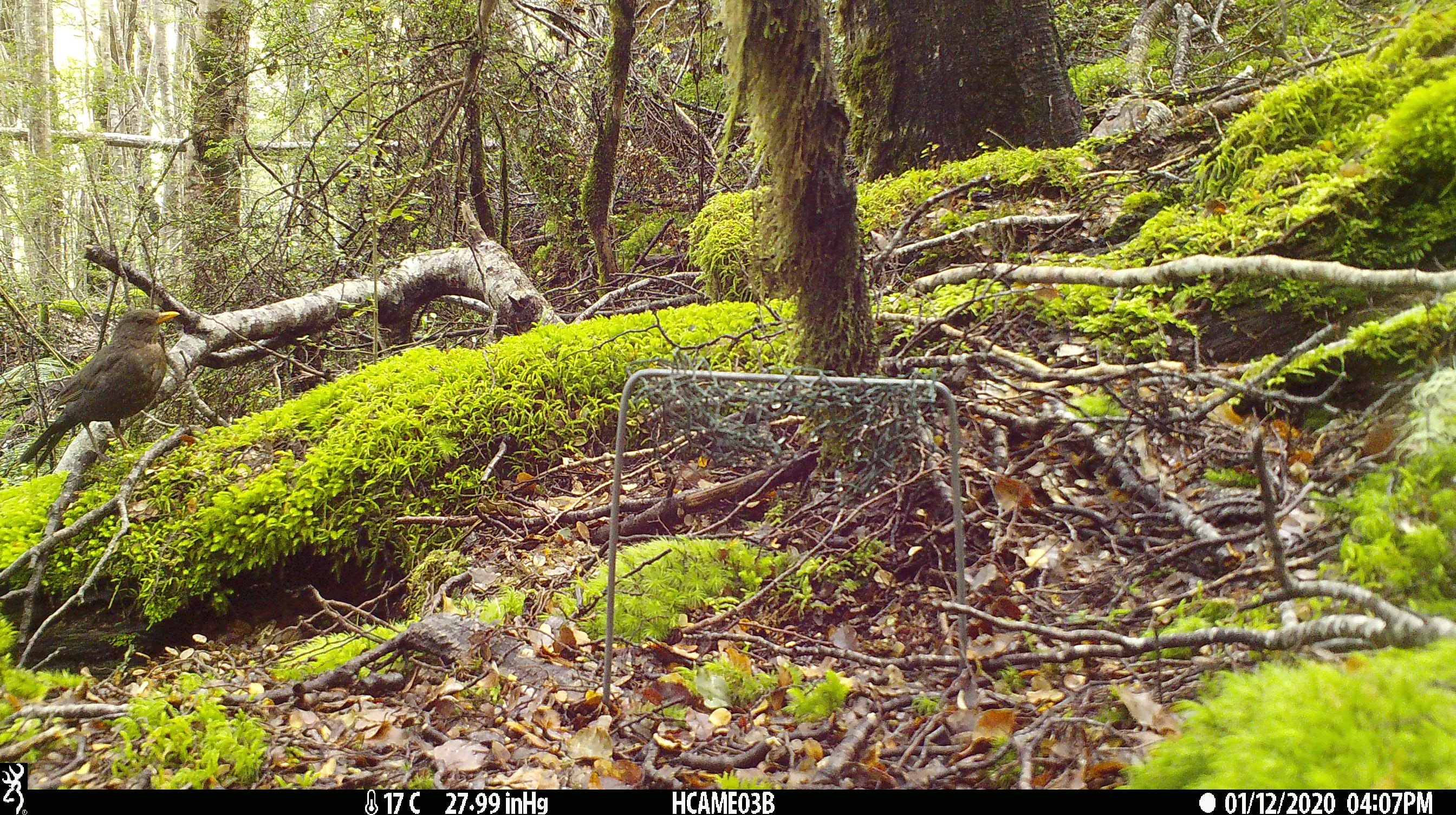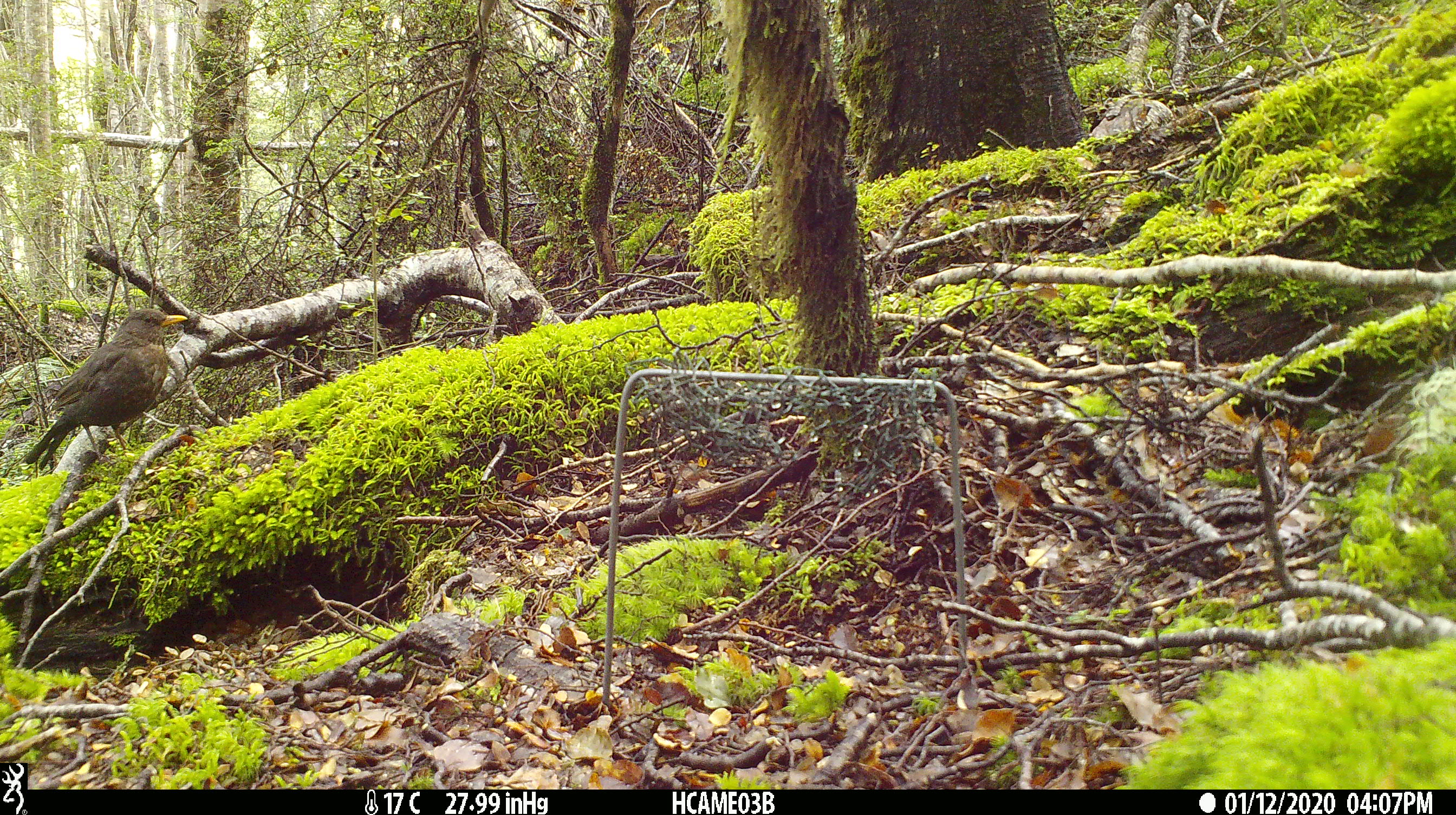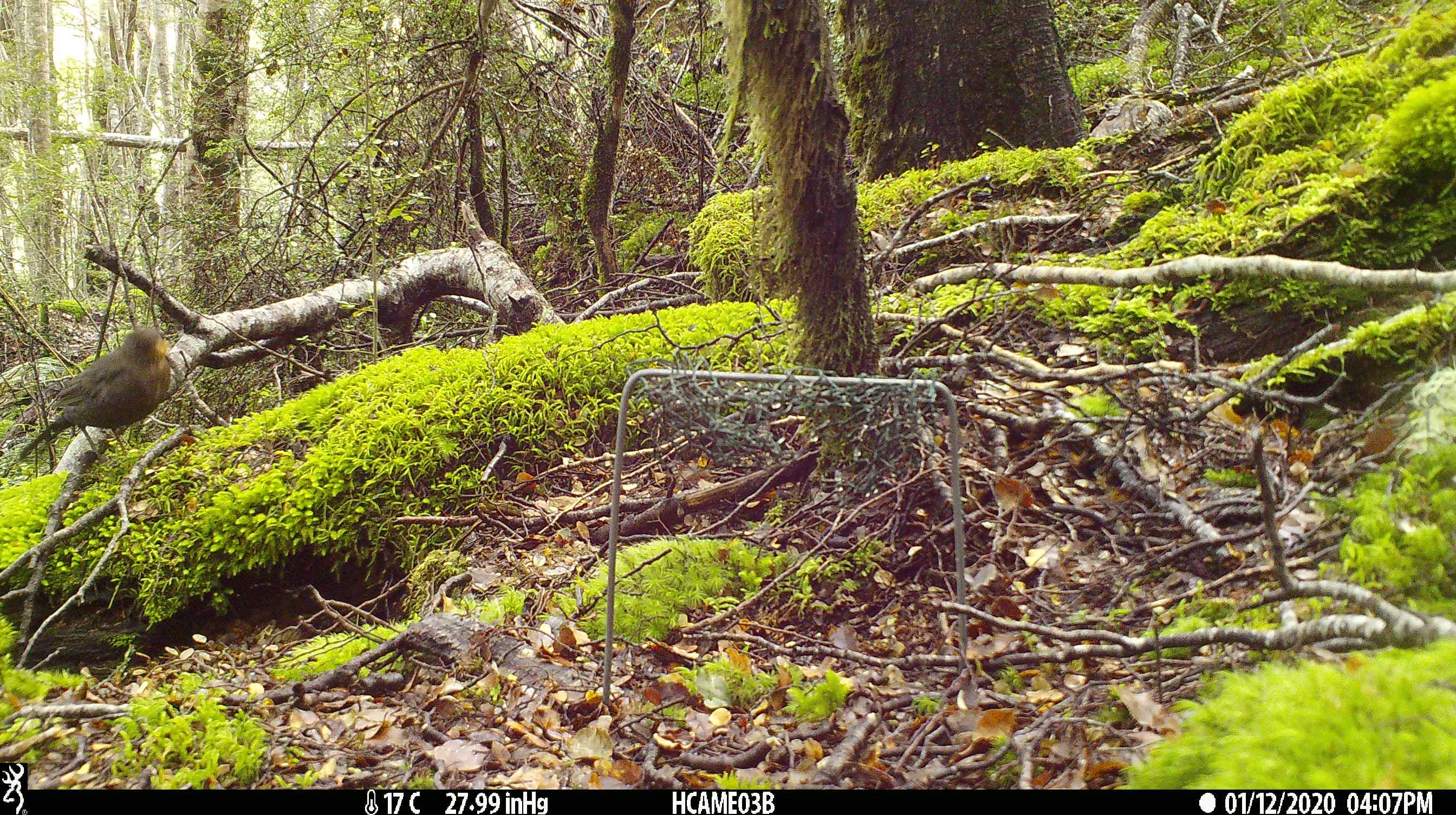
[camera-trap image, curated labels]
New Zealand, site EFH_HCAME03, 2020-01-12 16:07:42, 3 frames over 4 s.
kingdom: Animalia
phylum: Chordata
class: Aves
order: Passeriformes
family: Turdidae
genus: Turdus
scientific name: Turdus merula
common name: eurasian blackbird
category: blackbird